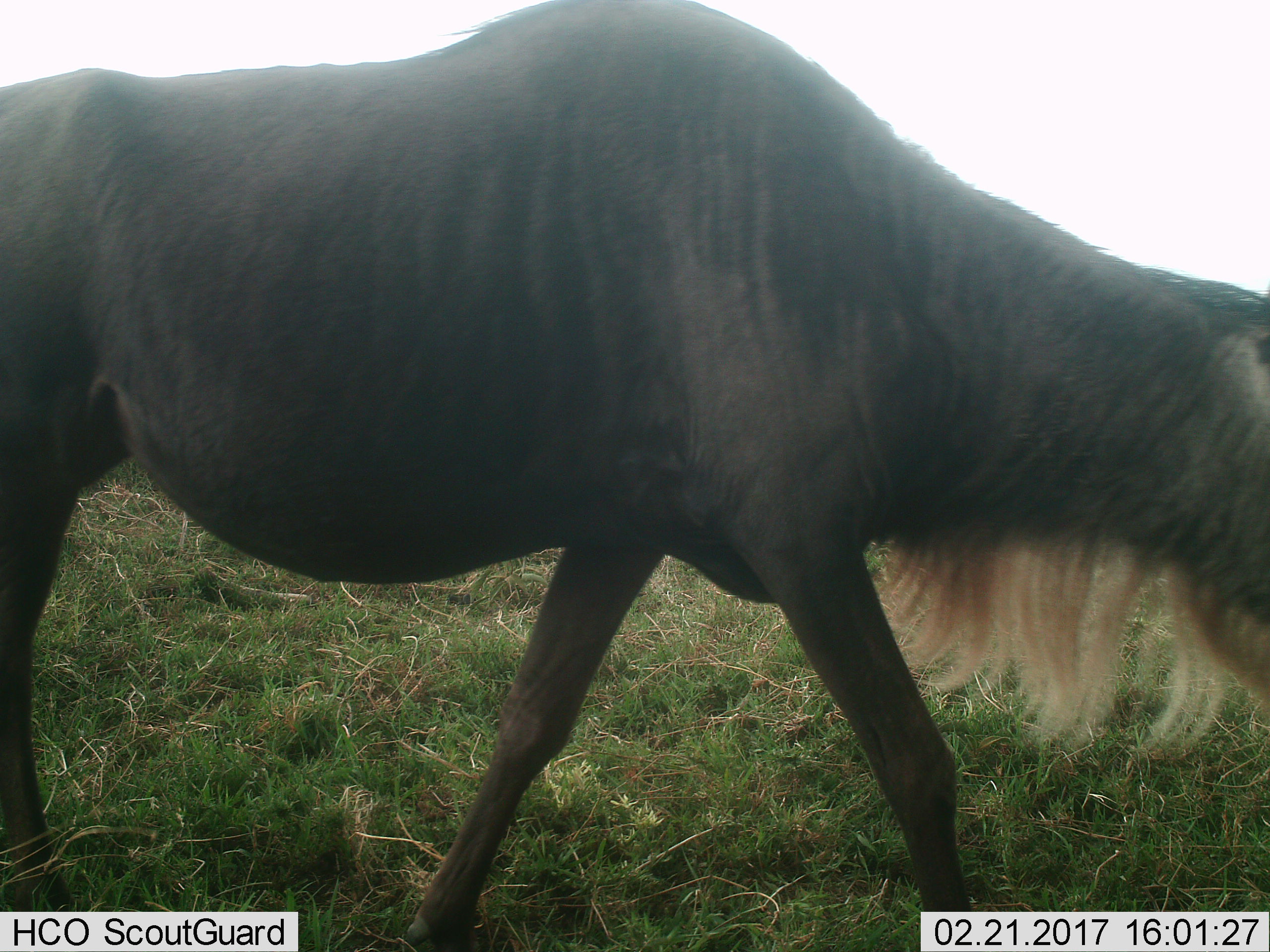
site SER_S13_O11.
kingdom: Animalia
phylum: Chordata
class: Mammalia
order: Artiodactyla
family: Bovidae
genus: Connochaetes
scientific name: Connochaetes taurinus taurinus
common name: blue wildebeest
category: wildebeestblue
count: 1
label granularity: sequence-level